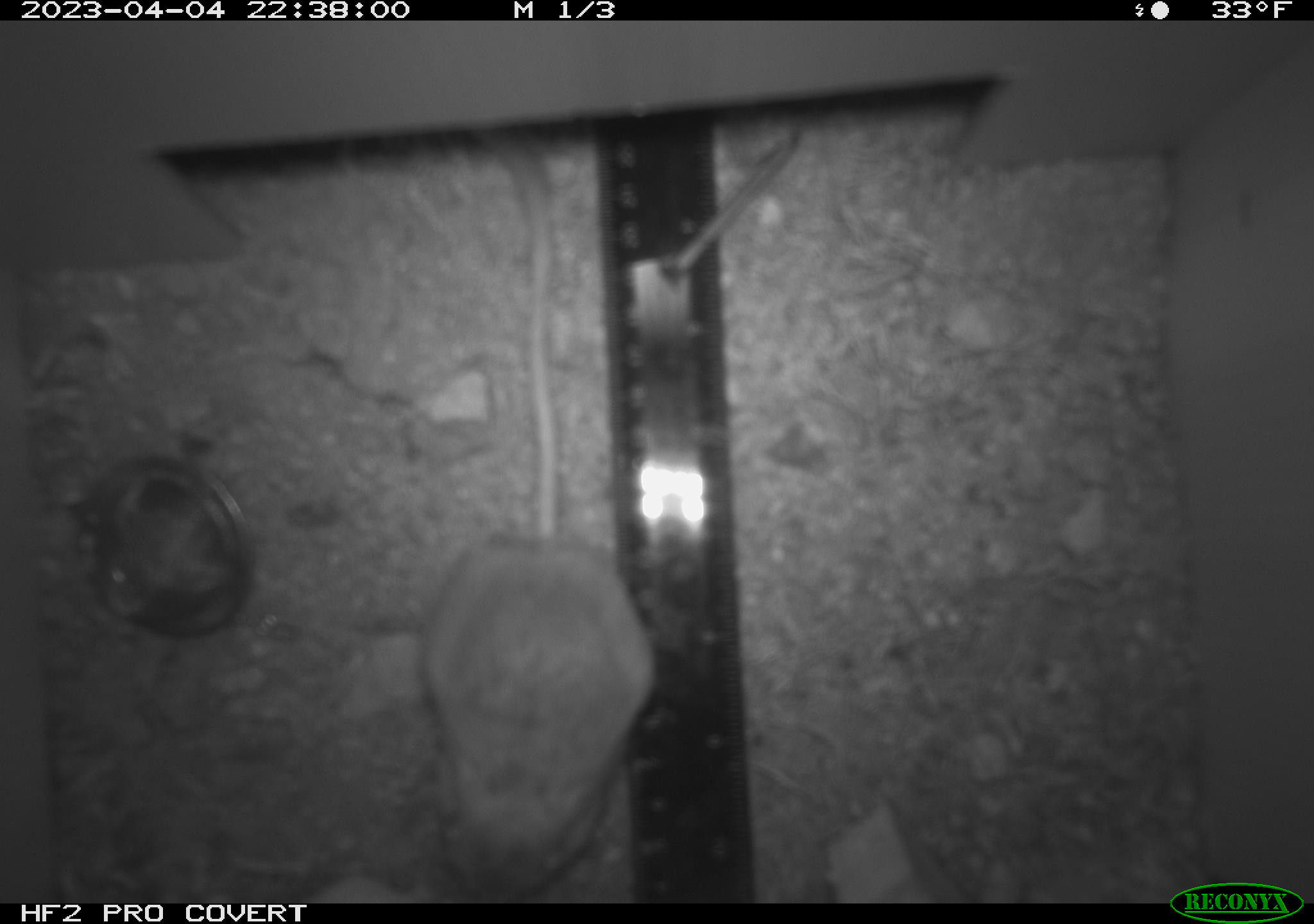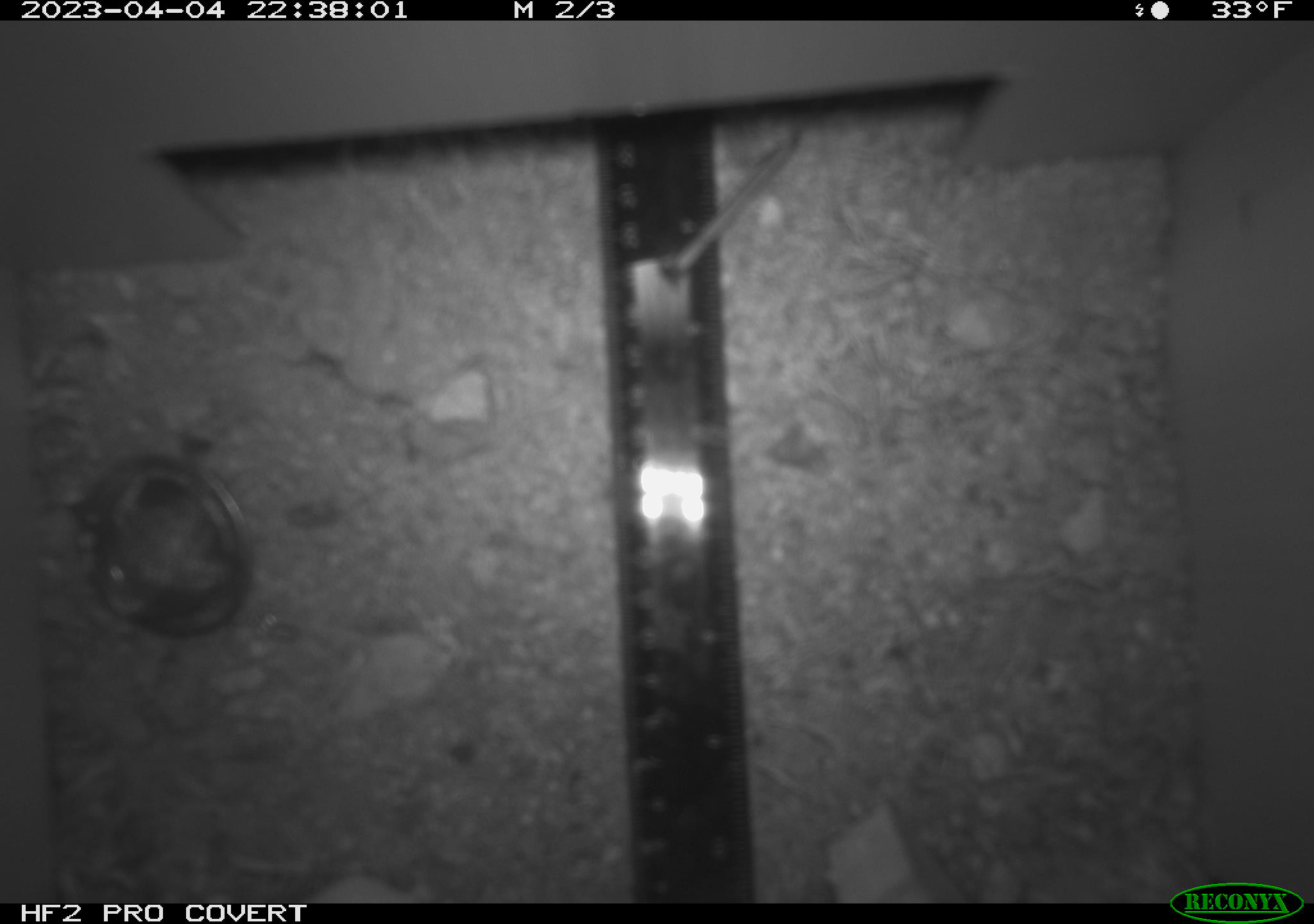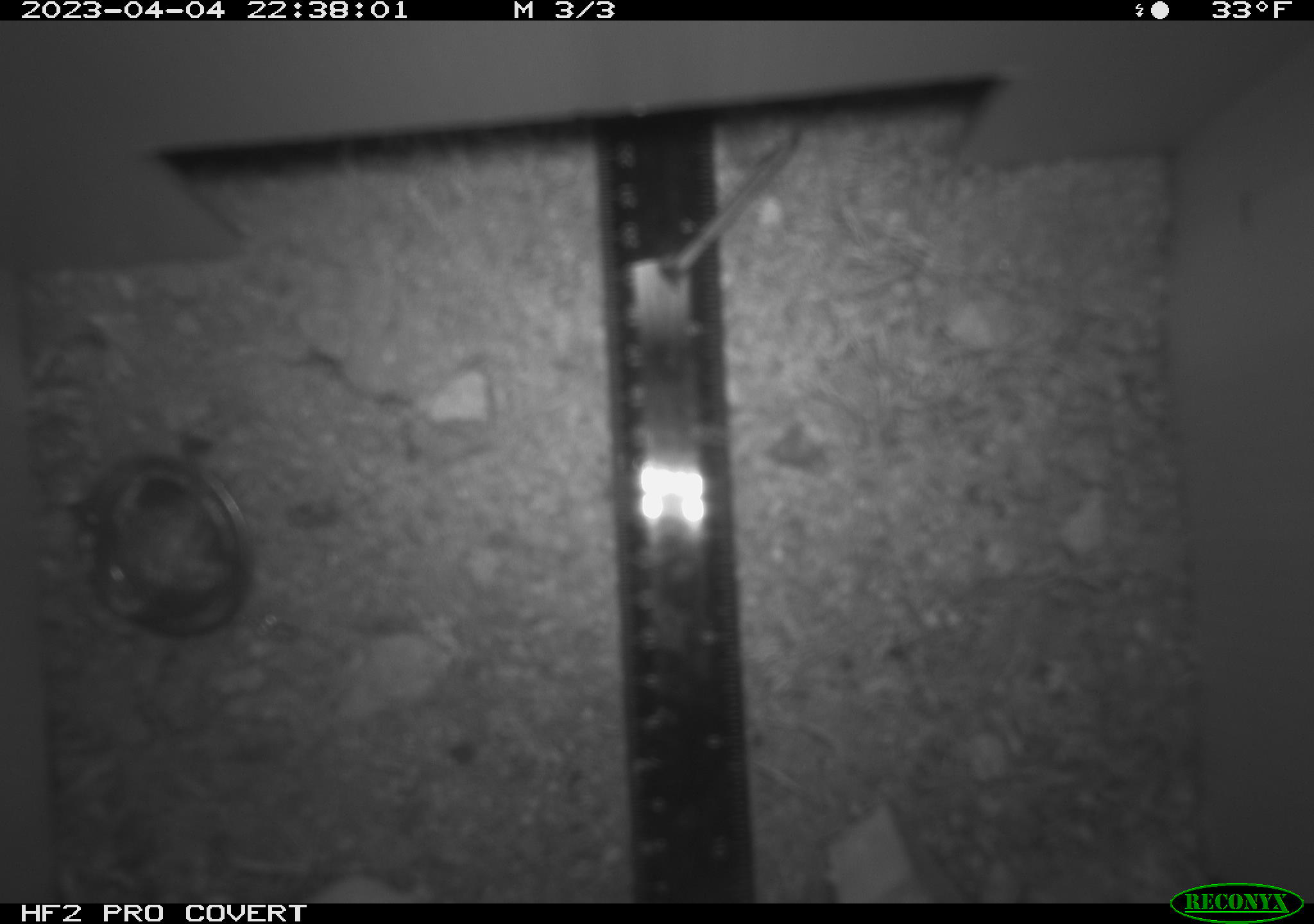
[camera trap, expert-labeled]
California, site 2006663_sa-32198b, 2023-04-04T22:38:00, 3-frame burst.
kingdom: Animalia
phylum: Chordata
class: Mammalia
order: Rodentia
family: Heteromyidae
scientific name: Heteromyidae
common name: kangaroo rats and pocket mice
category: heteromyidae family